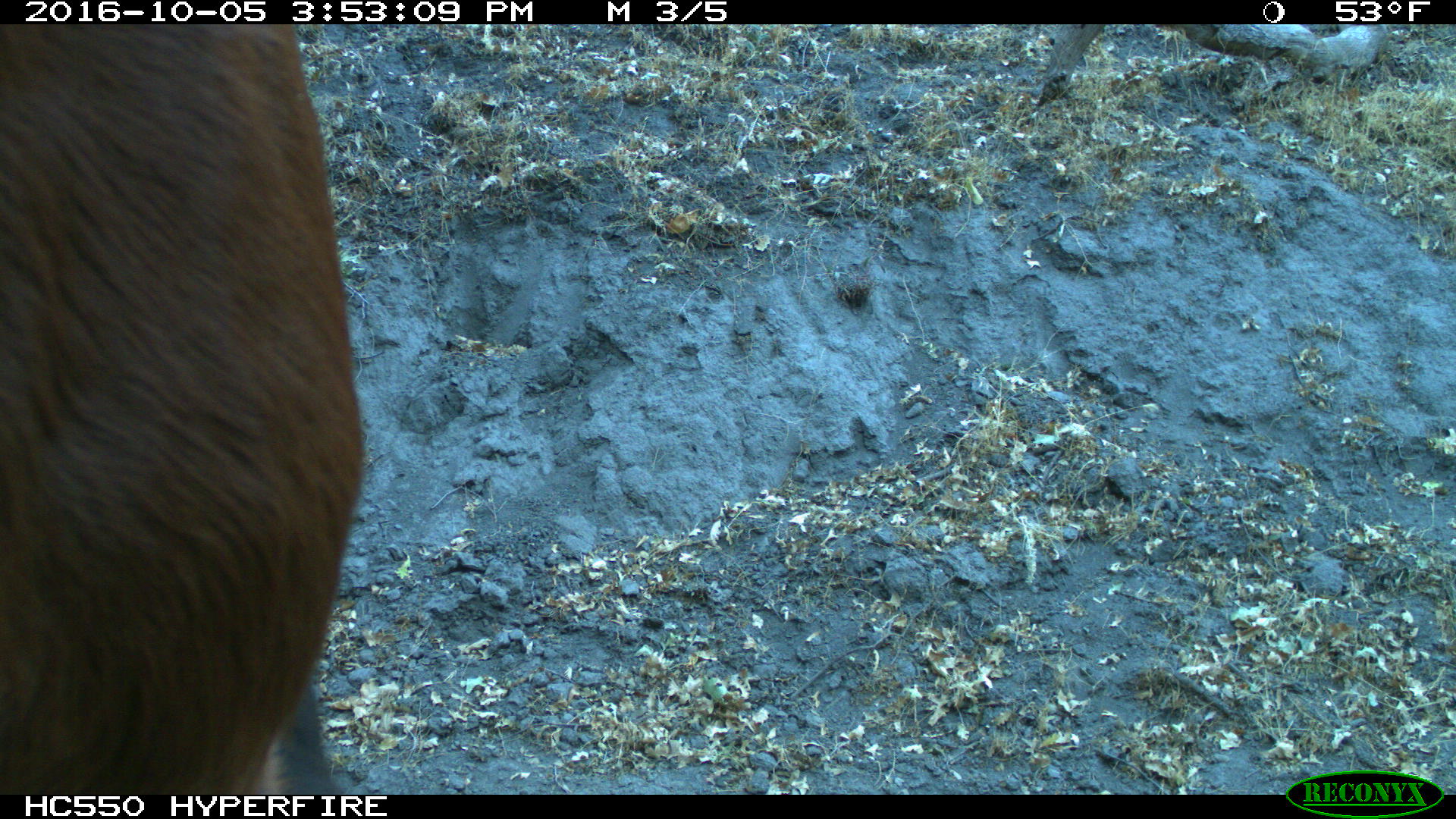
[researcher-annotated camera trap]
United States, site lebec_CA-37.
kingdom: Animalia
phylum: Chordata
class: Mammalia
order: Artiodactyla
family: Bovidae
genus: Bos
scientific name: Bos taurus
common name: domestic cow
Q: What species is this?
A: Bos taurus (domestic cow).